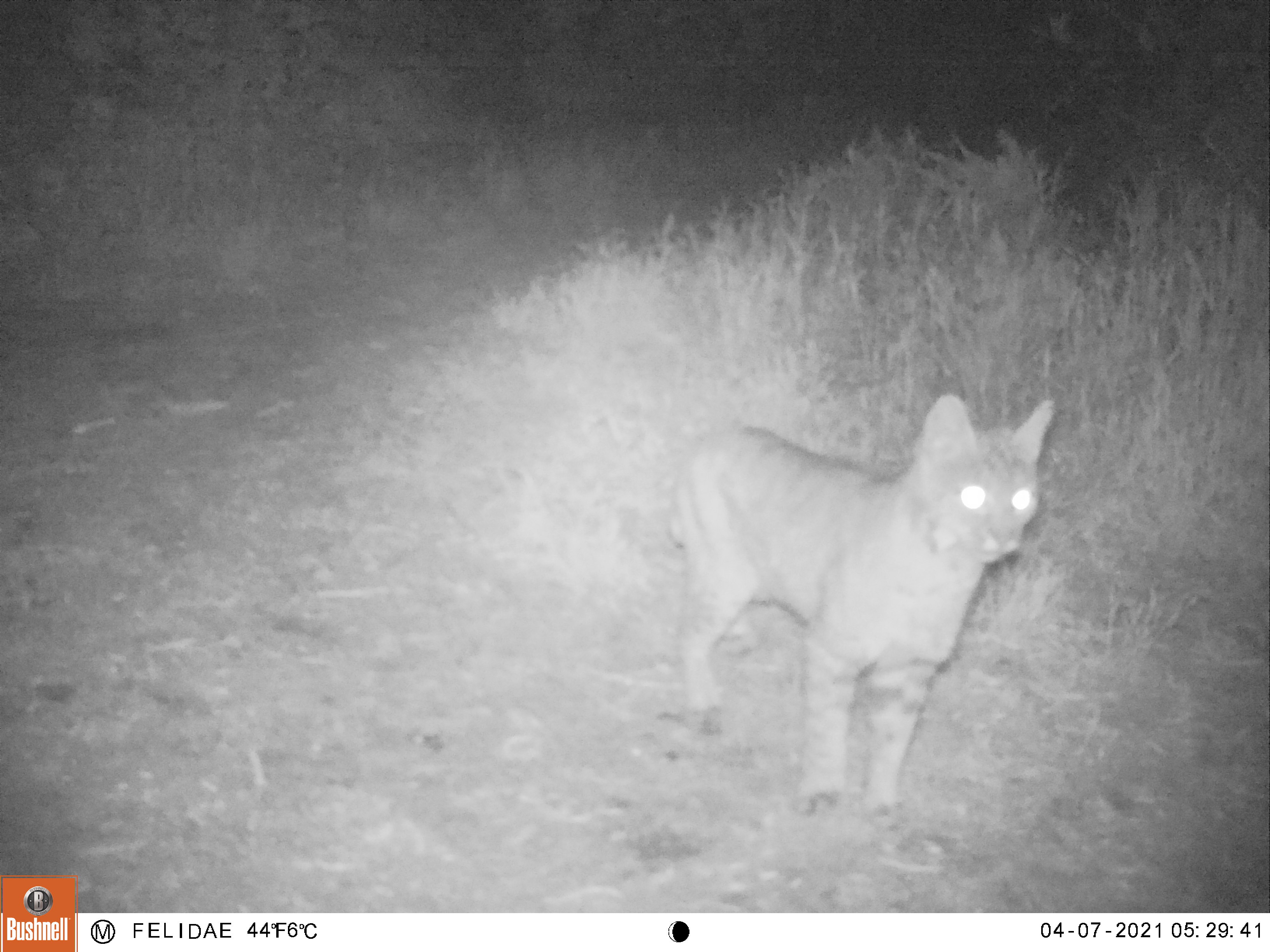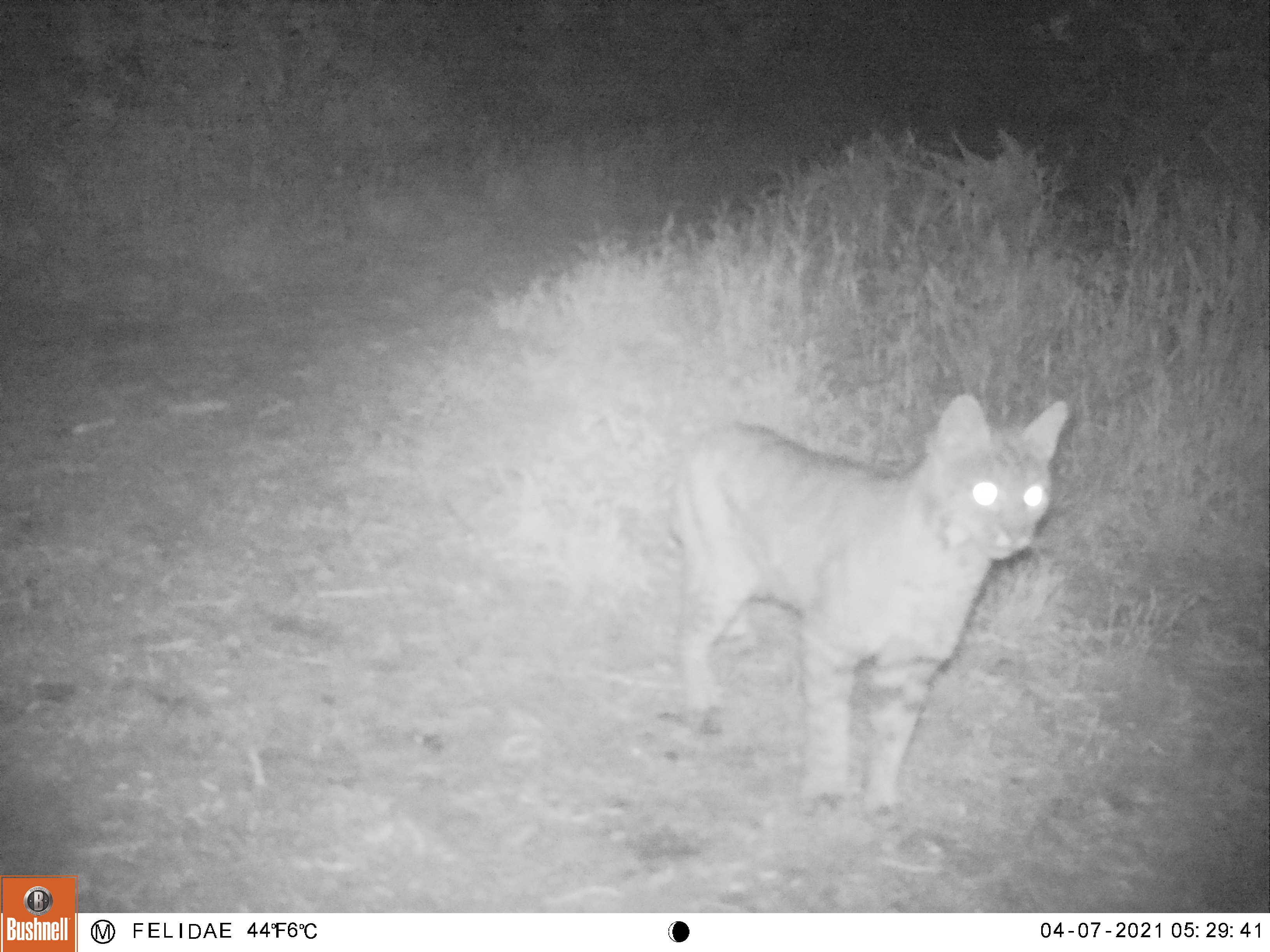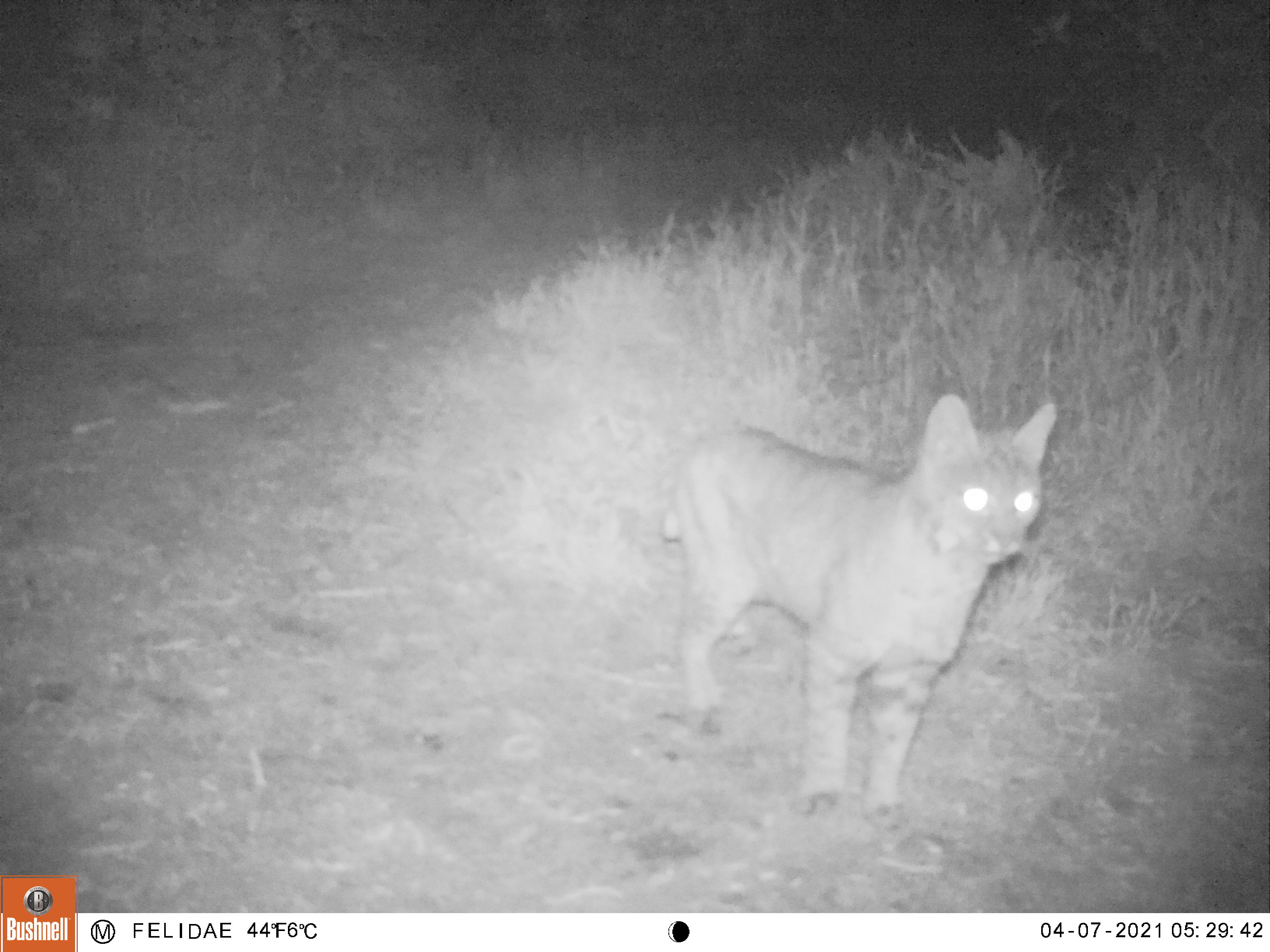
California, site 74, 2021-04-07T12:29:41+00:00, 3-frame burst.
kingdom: Animalia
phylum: Chordata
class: Mammalia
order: Carnivora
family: Felidae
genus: Lynx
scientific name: Lynx rufus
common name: bobcat